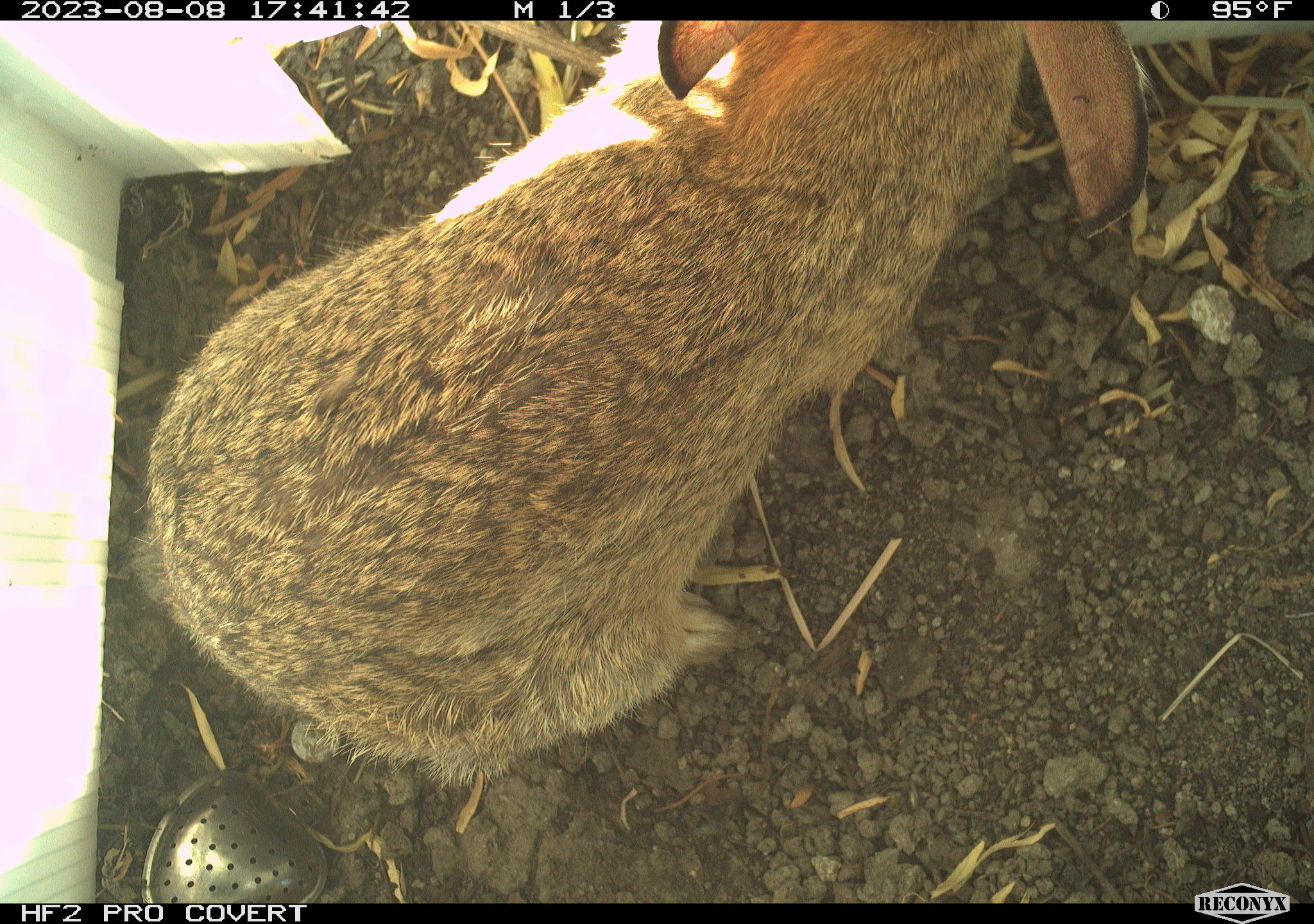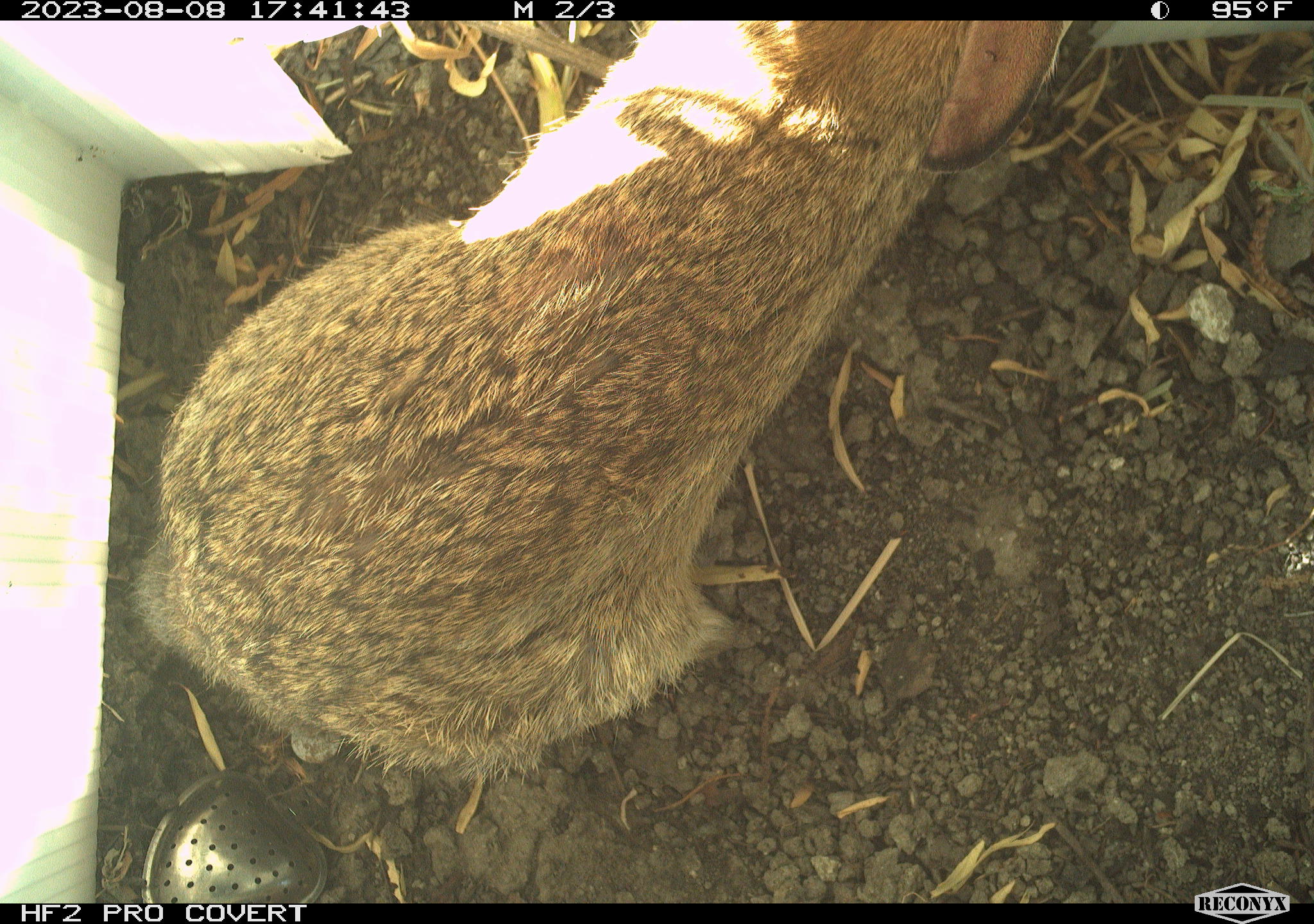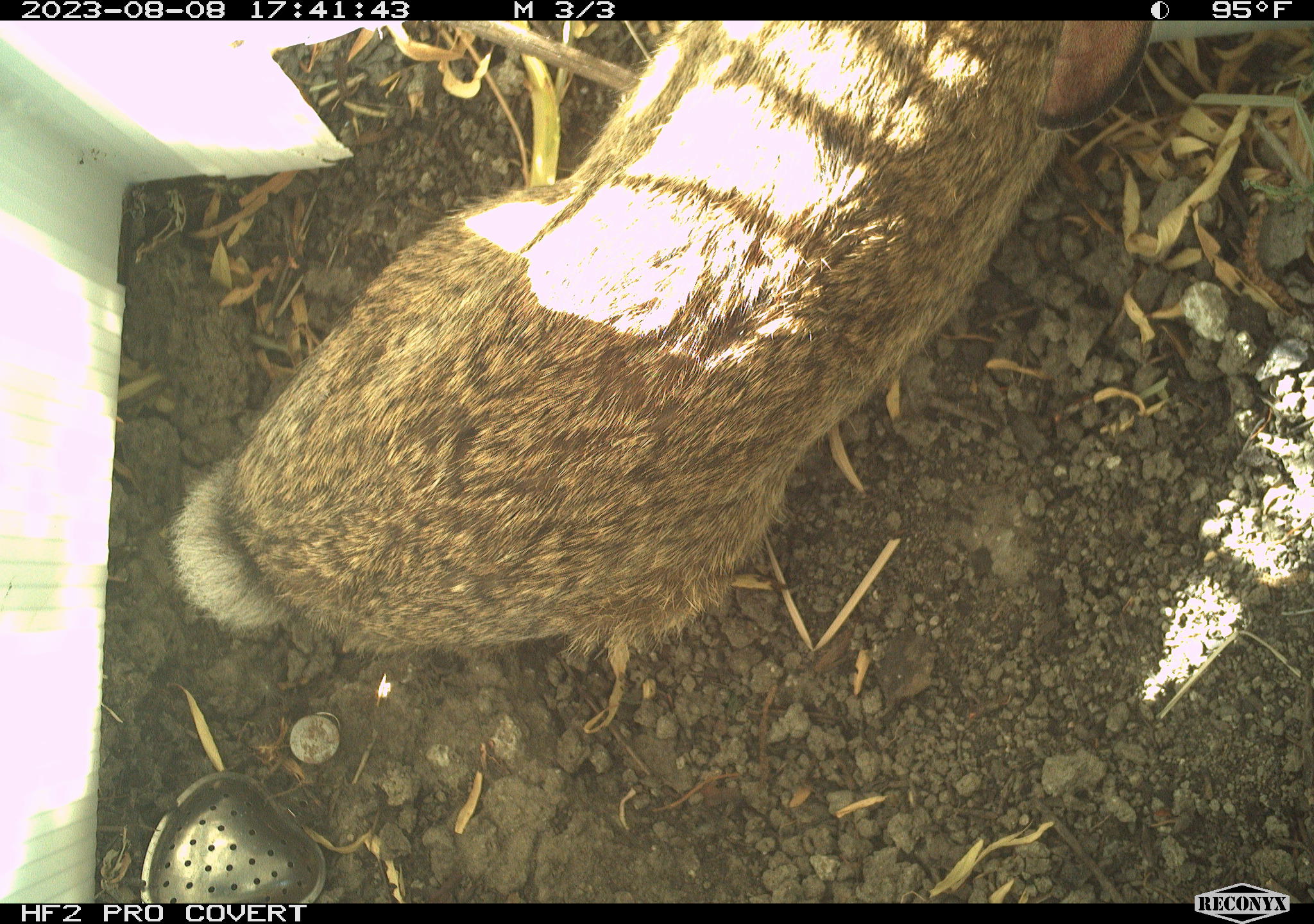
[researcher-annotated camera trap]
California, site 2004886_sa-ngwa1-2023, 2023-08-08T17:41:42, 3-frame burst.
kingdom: Animalia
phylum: Chordata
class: Mammalia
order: Lagomorpha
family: Leporidae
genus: Sylvilagus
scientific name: Sylvilagus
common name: cottontail rabbits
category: sylvilagus species